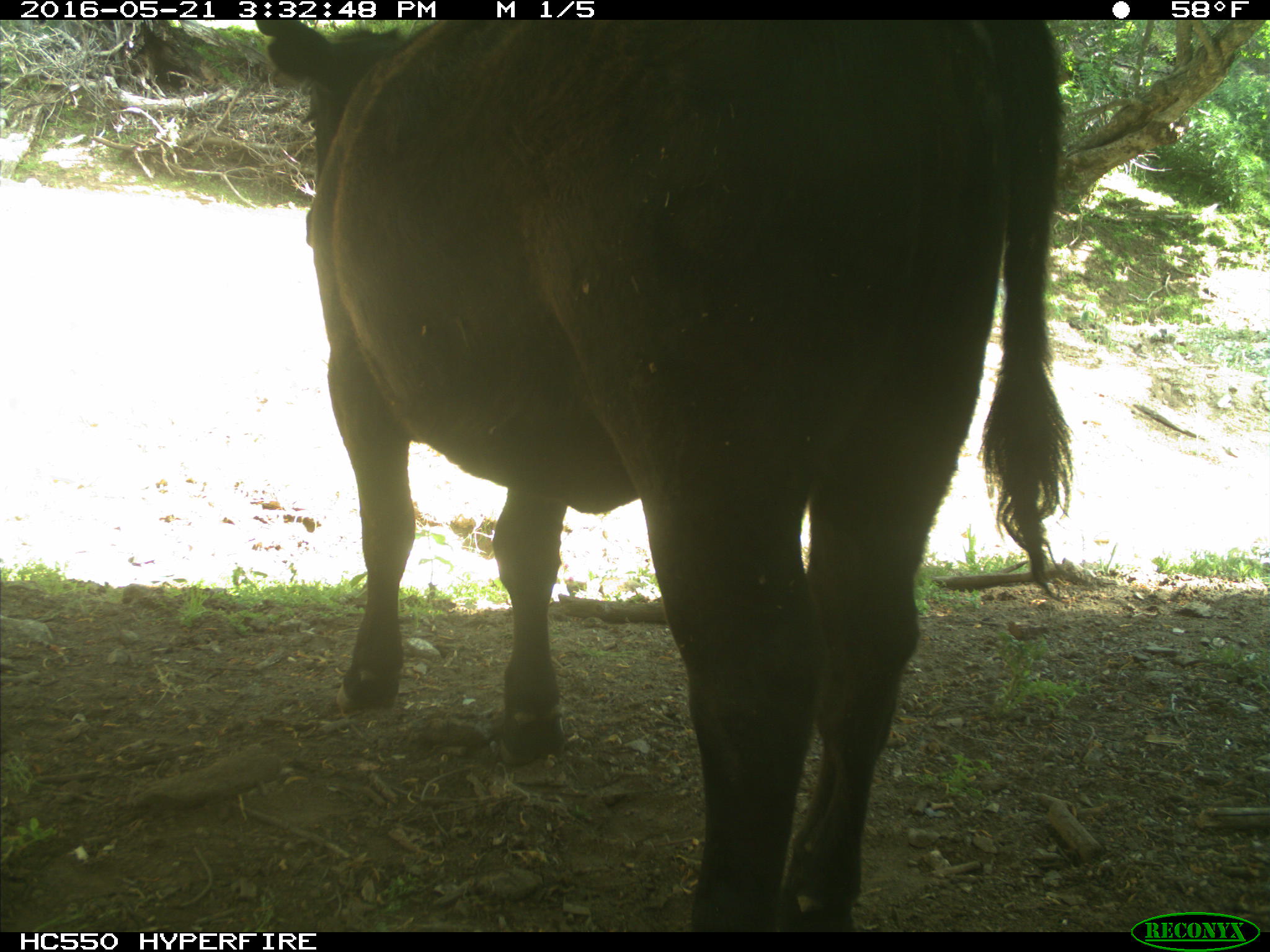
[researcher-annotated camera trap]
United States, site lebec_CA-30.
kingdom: Animalia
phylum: Chordata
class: Mammalia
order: Artiodactyla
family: Bovidae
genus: Bos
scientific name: Bos taurus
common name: domestic cow